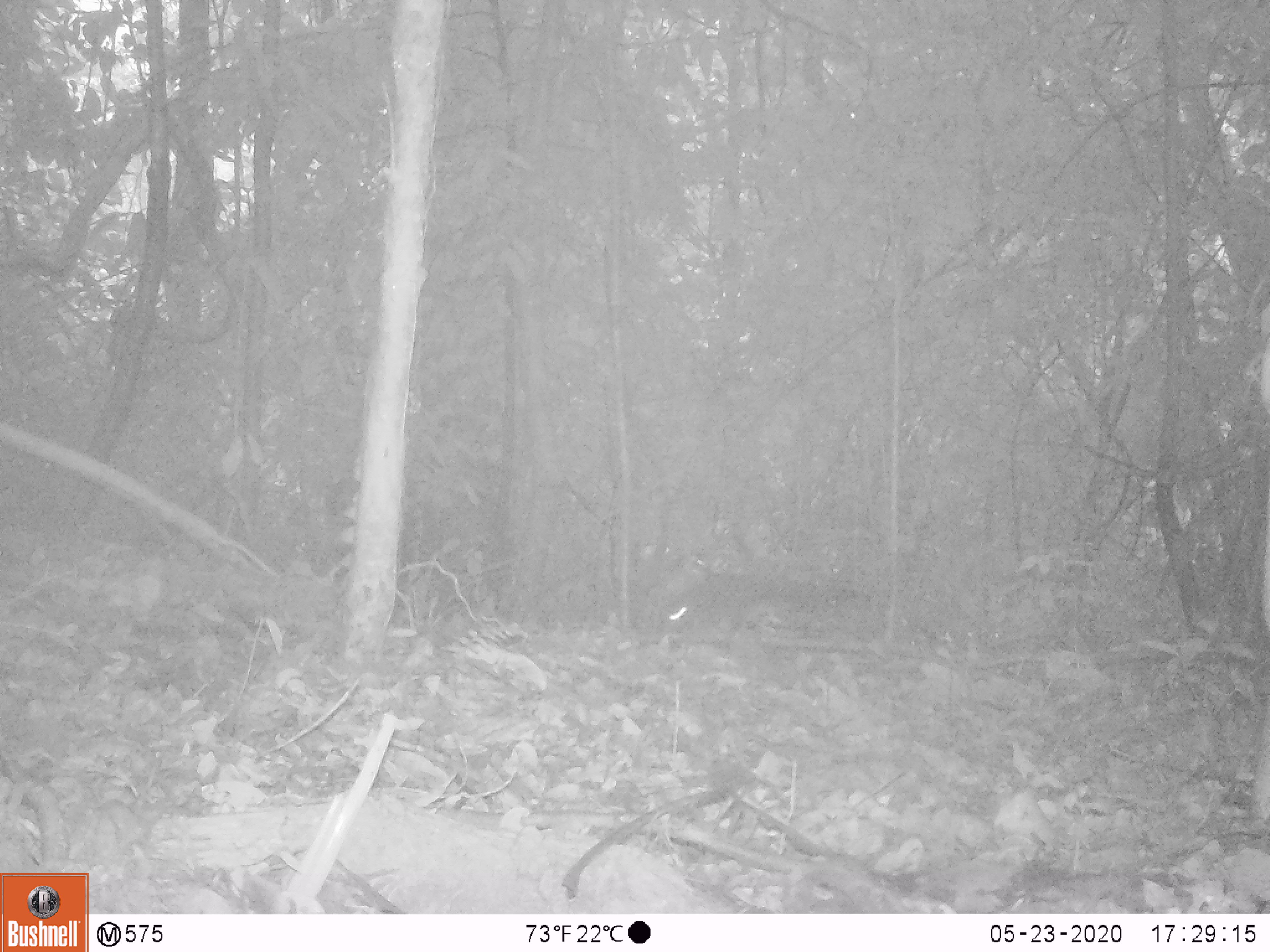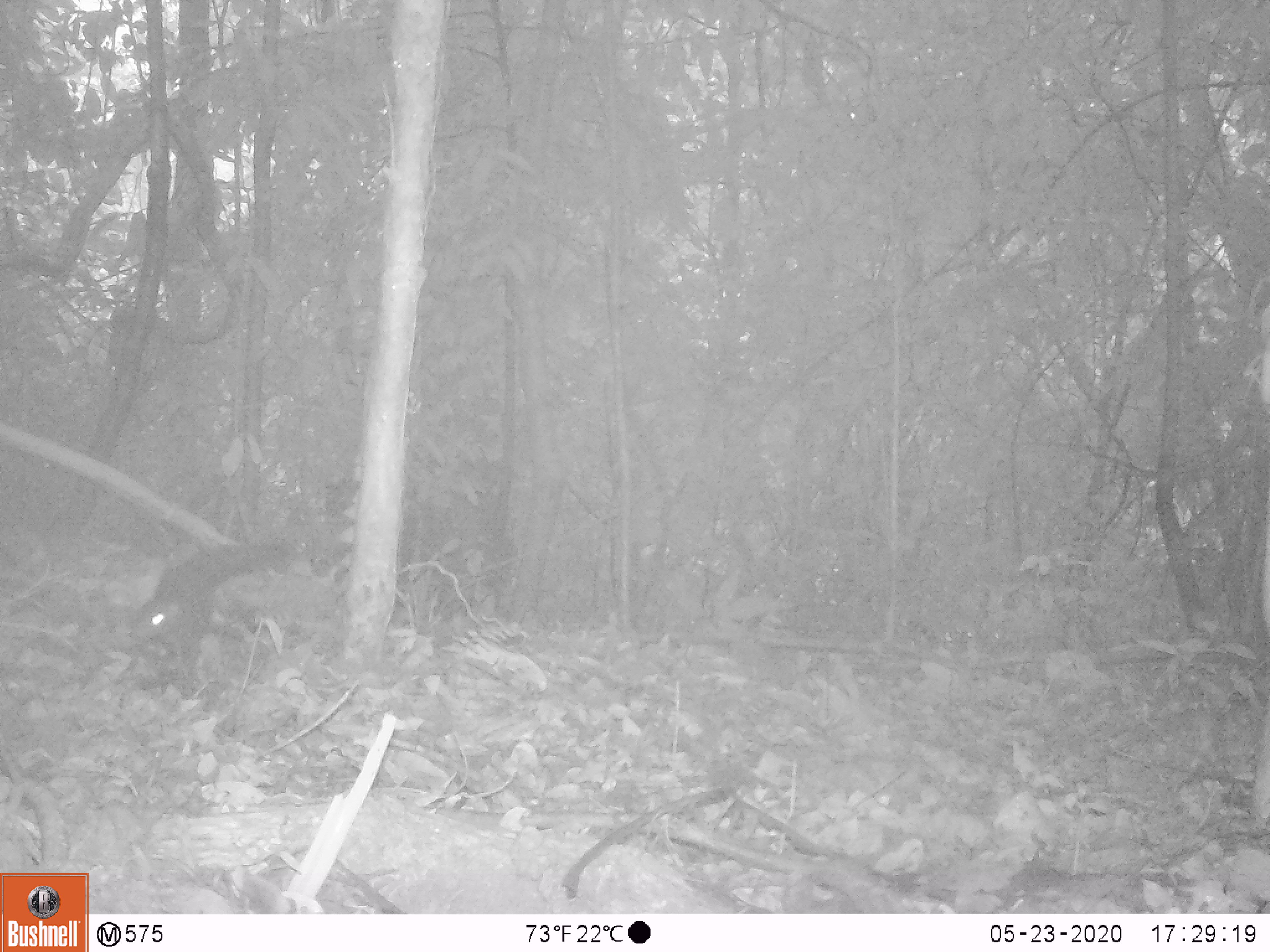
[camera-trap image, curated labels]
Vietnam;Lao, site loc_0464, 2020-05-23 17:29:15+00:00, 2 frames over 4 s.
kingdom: Animalia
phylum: Chordata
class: Mammalia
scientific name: Mammalia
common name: mammal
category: unidentified small mammal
Unidentified small mammal (mammal) (Mammalia). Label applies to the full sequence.